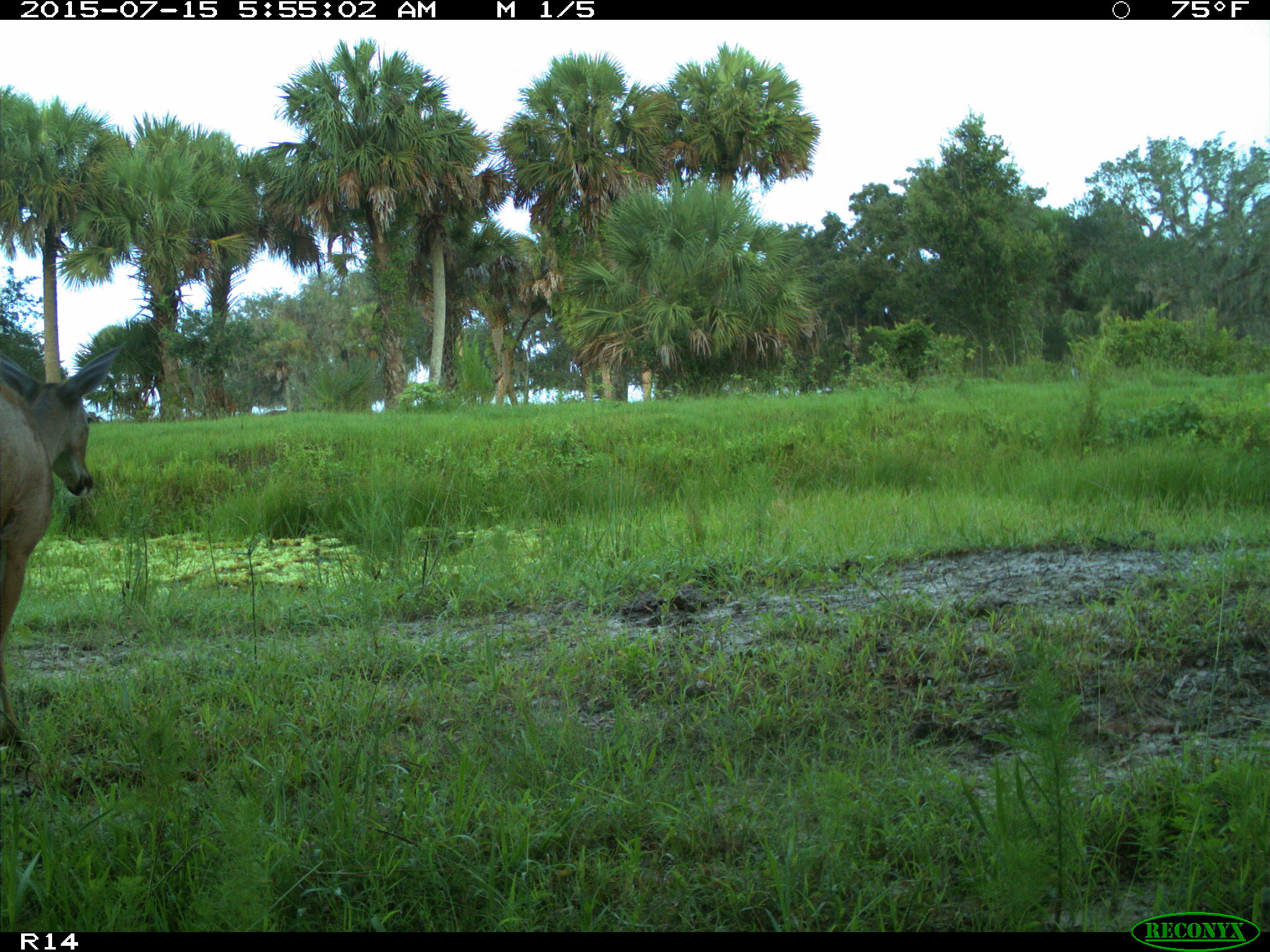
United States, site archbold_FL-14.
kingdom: Animalia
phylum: Chordata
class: Mammalia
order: Artiodactyla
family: Bovidae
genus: Bos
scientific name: Bos taurus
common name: domestic cow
Bos taurus (domestic cow).